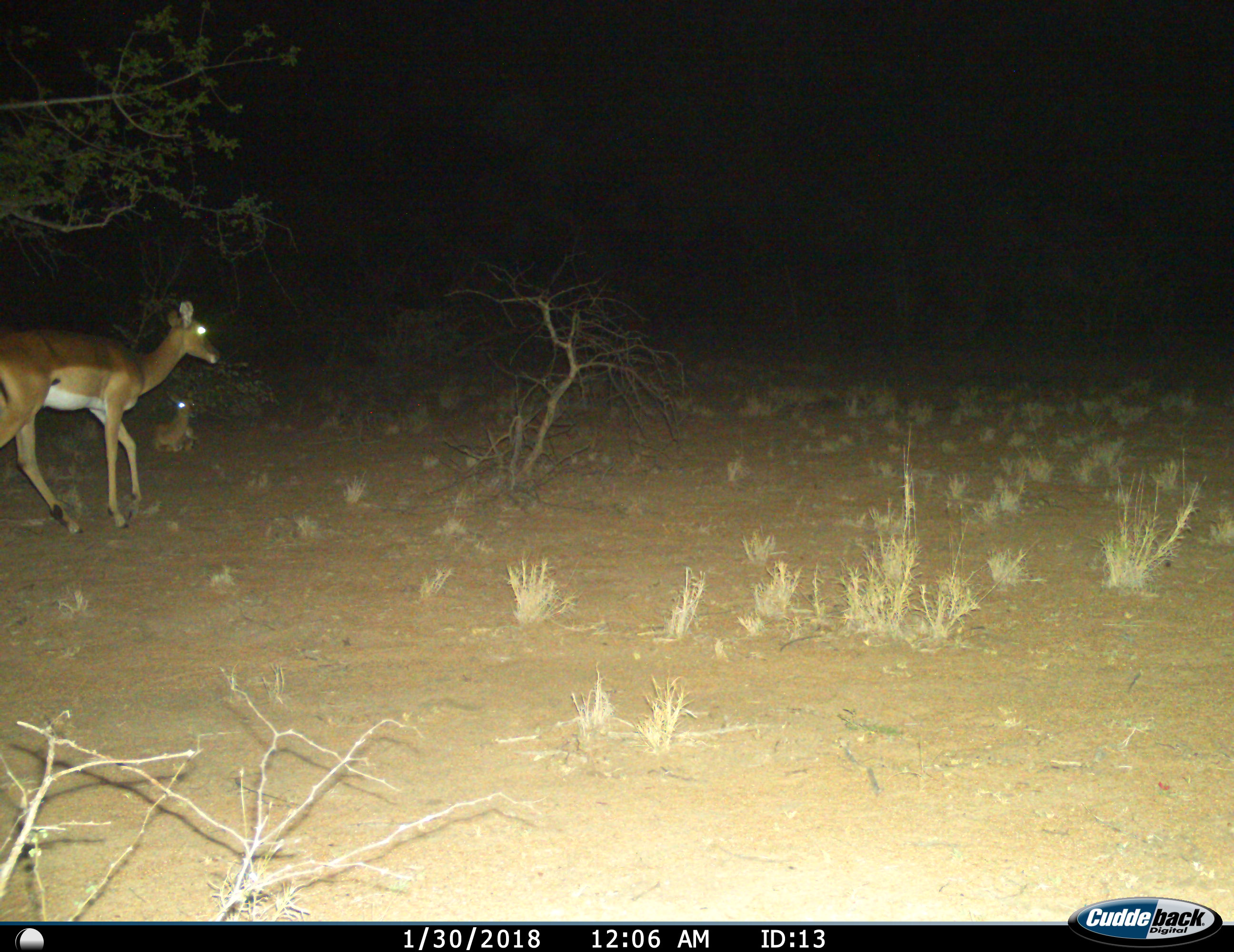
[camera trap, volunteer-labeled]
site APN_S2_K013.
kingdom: Animalia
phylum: Chordata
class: Mammalia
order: Artiodactyla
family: Bovidae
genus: Aepyceros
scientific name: Aepyceros melampus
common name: impala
Impala (Aepyceros melampus), count 2. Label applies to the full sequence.